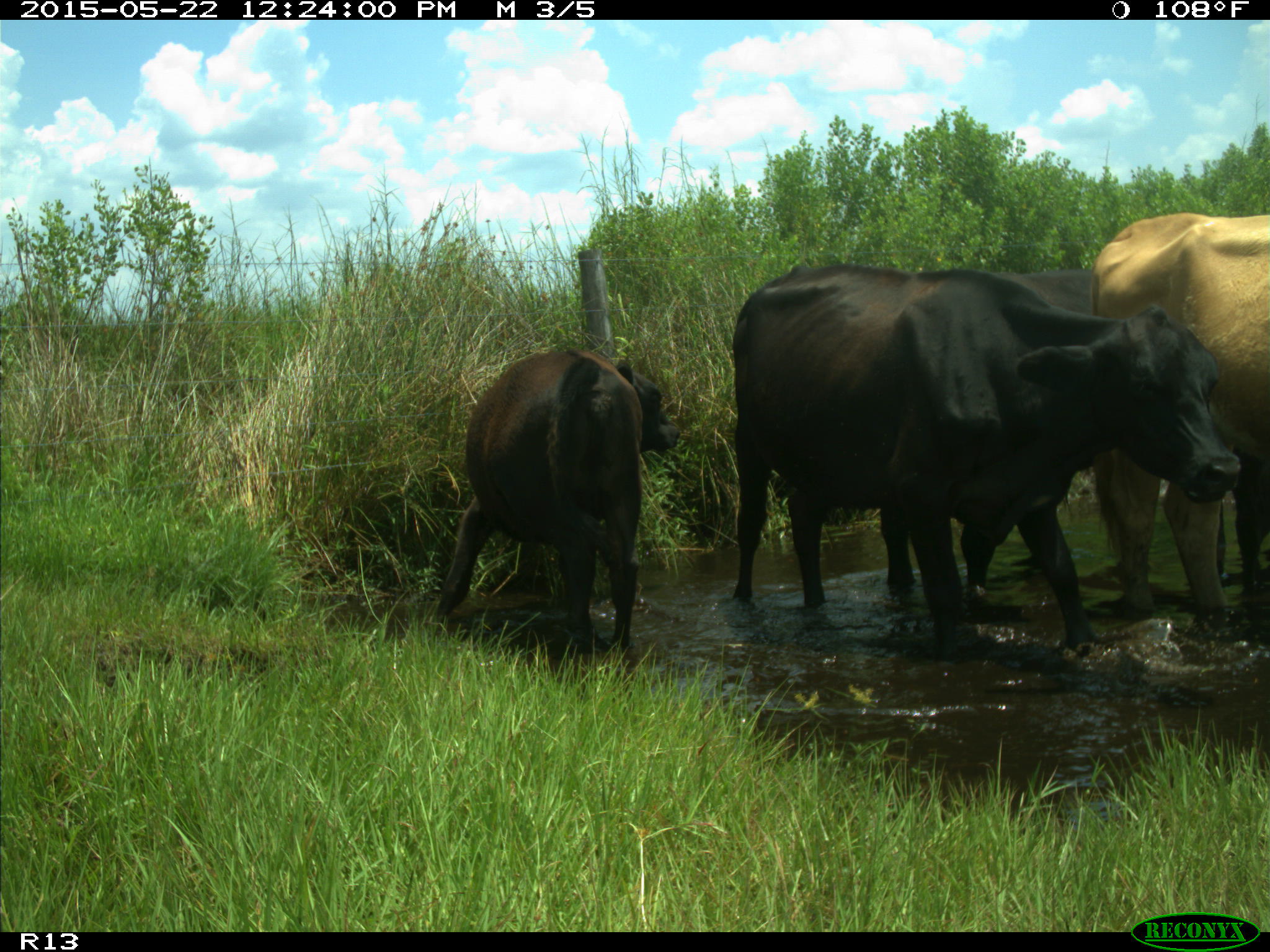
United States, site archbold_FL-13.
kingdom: Animalia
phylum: Chordata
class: Mammalia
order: Artiodactyla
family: Bovidae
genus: Bos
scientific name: Bos taurus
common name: domestic cow